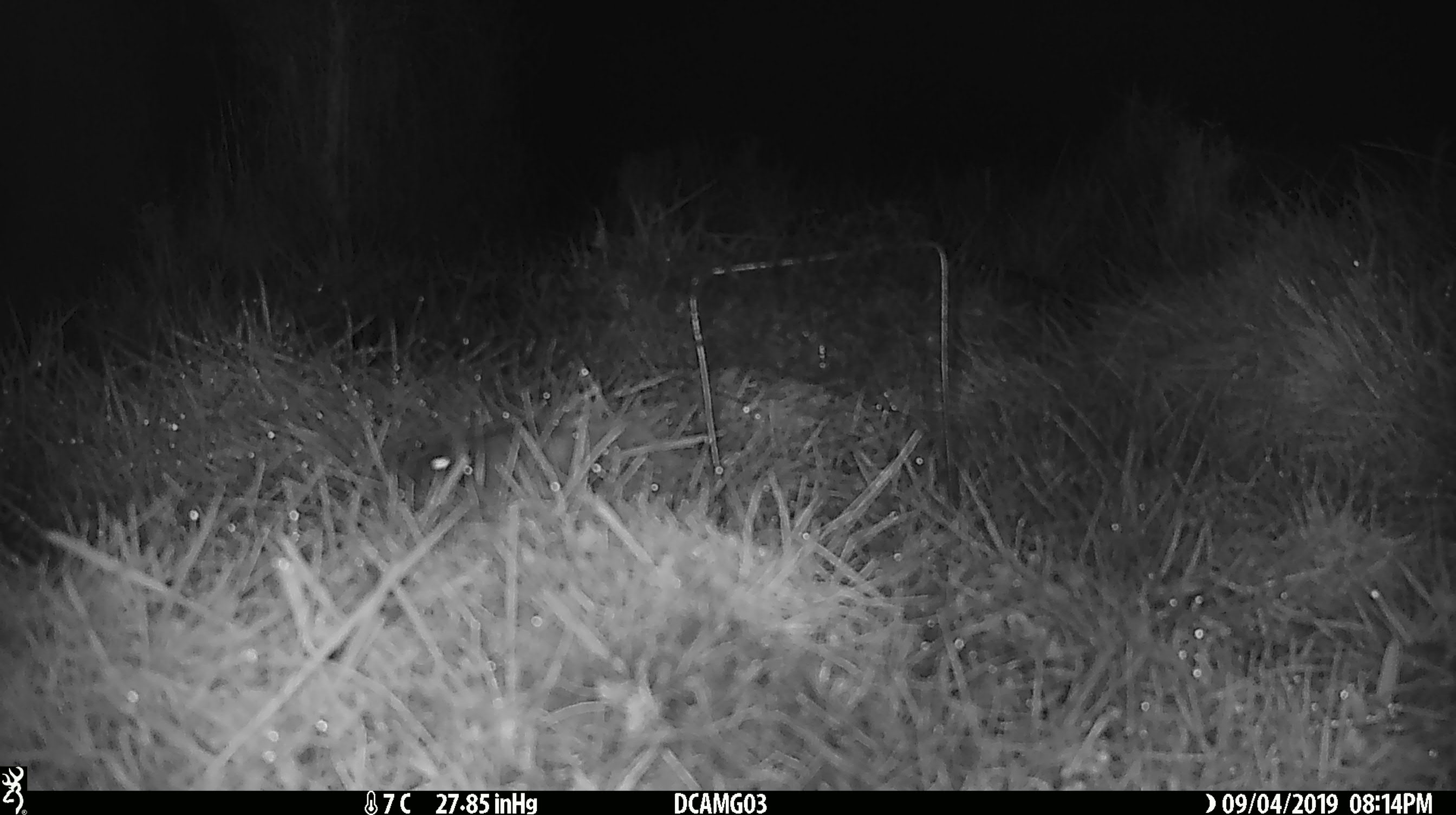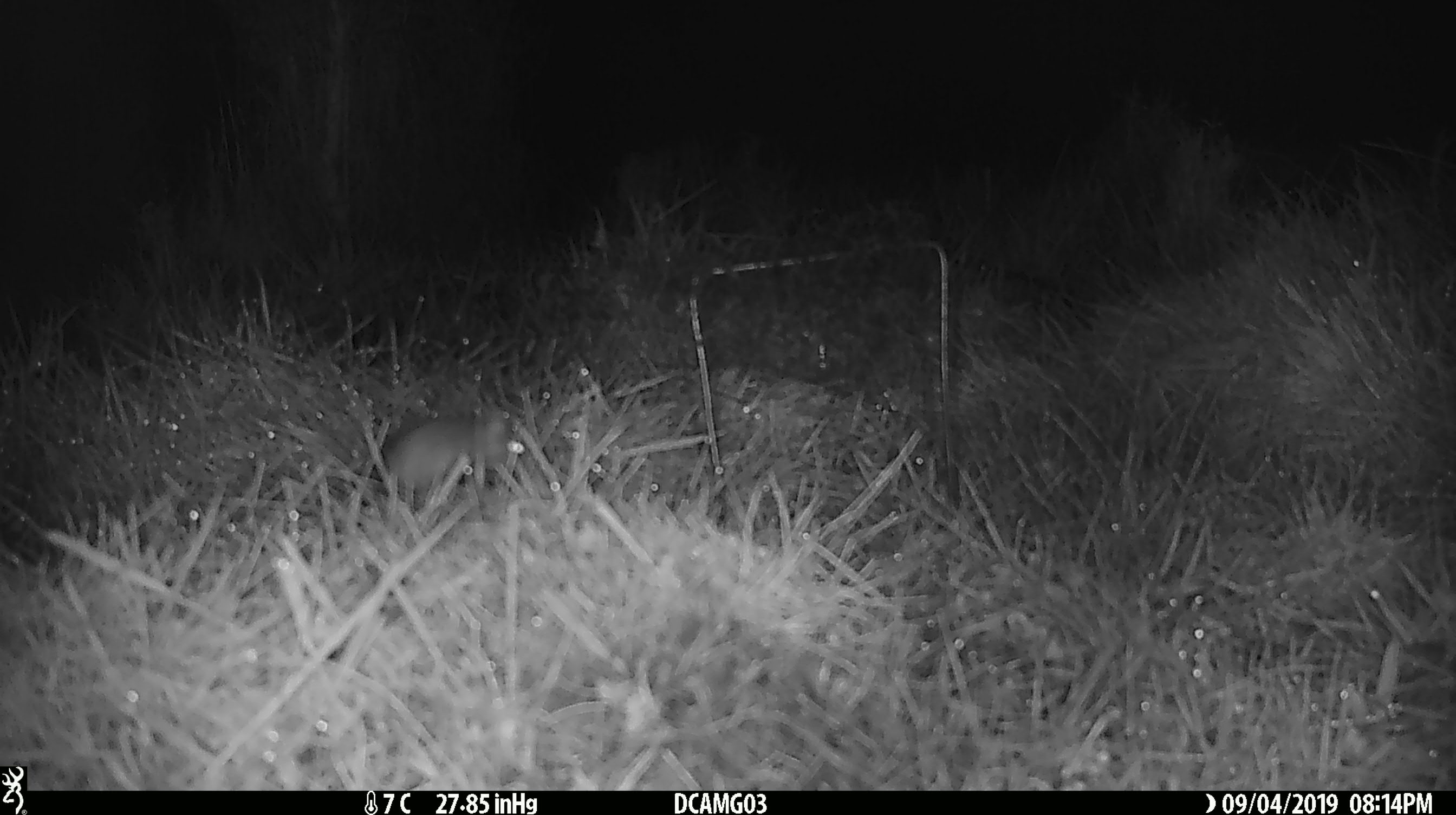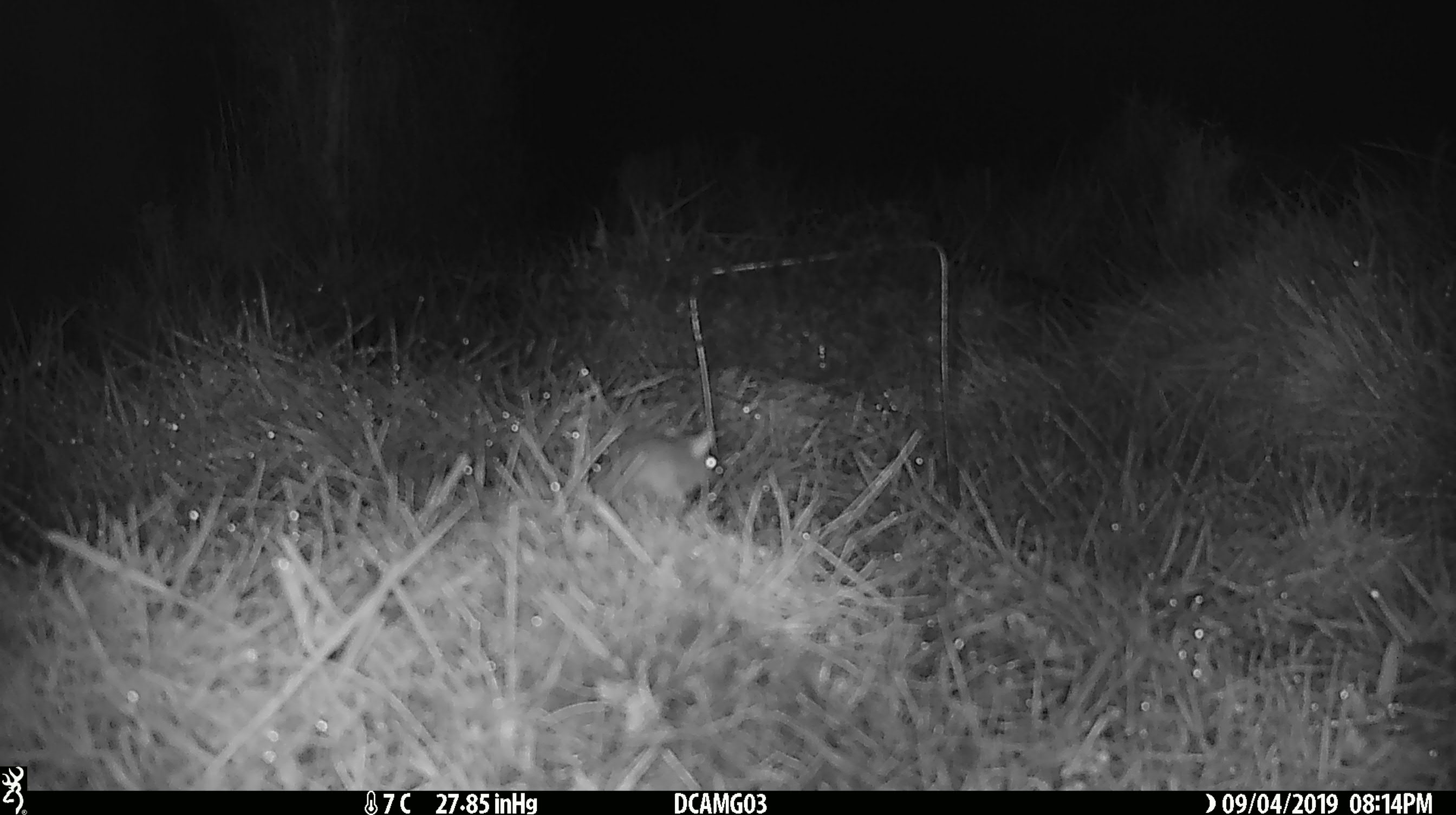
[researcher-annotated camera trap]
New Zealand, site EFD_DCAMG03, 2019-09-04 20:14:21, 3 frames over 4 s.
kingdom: Animalia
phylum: Chordata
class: Mammalia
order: Rodentia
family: Muridae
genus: Mus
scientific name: Mus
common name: mouse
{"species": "mouse (Mus)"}